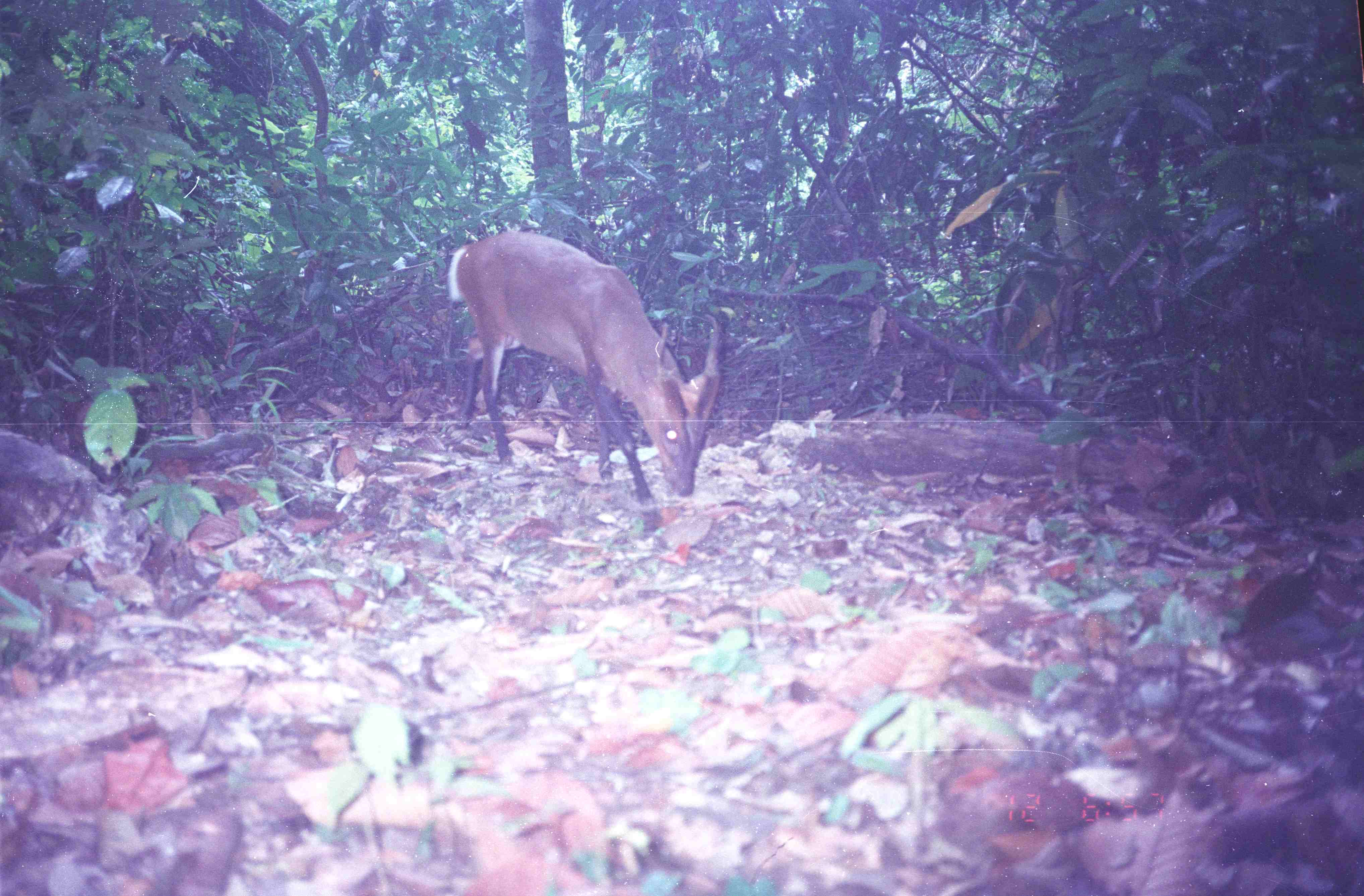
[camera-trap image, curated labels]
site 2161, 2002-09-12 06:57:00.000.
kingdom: Animalia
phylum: Chordata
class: Mammalia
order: Artiodactyla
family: Cervidae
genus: Muntiacus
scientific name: Muntiacus muntjak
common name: southern red muntjac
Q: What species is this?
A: Muntiacus muntjak (southern red muntjac).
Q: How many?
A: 1.